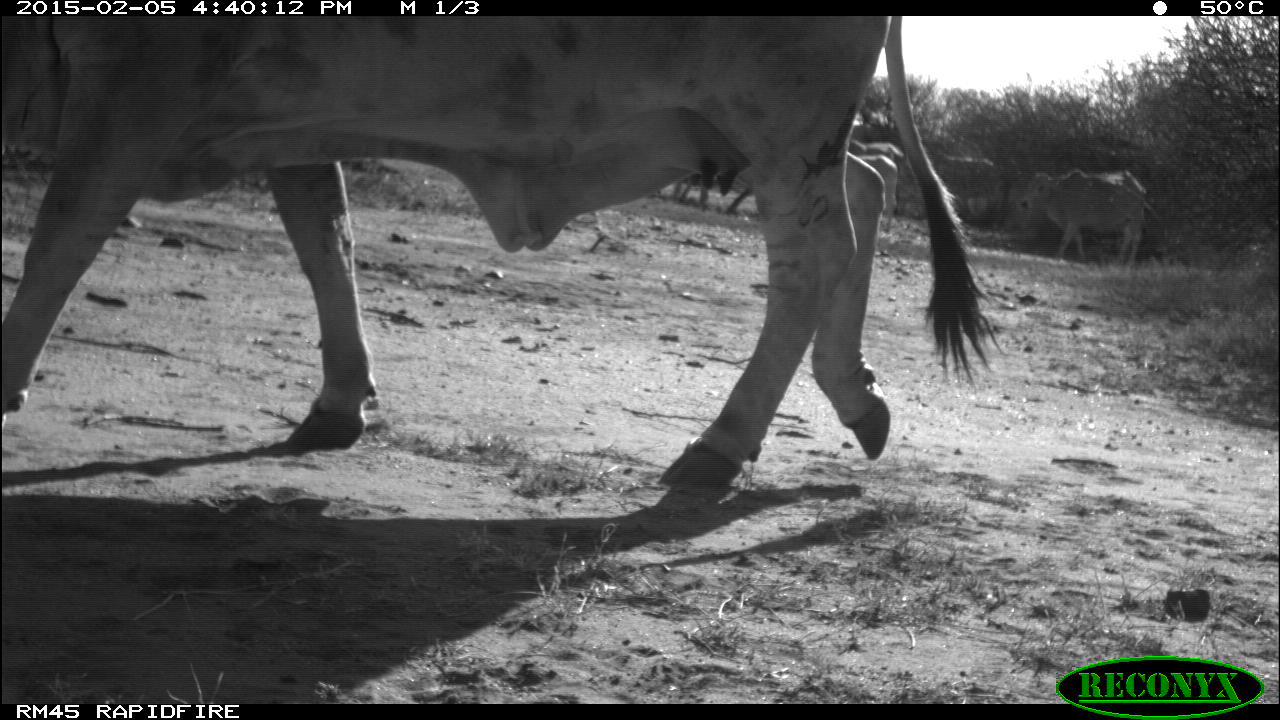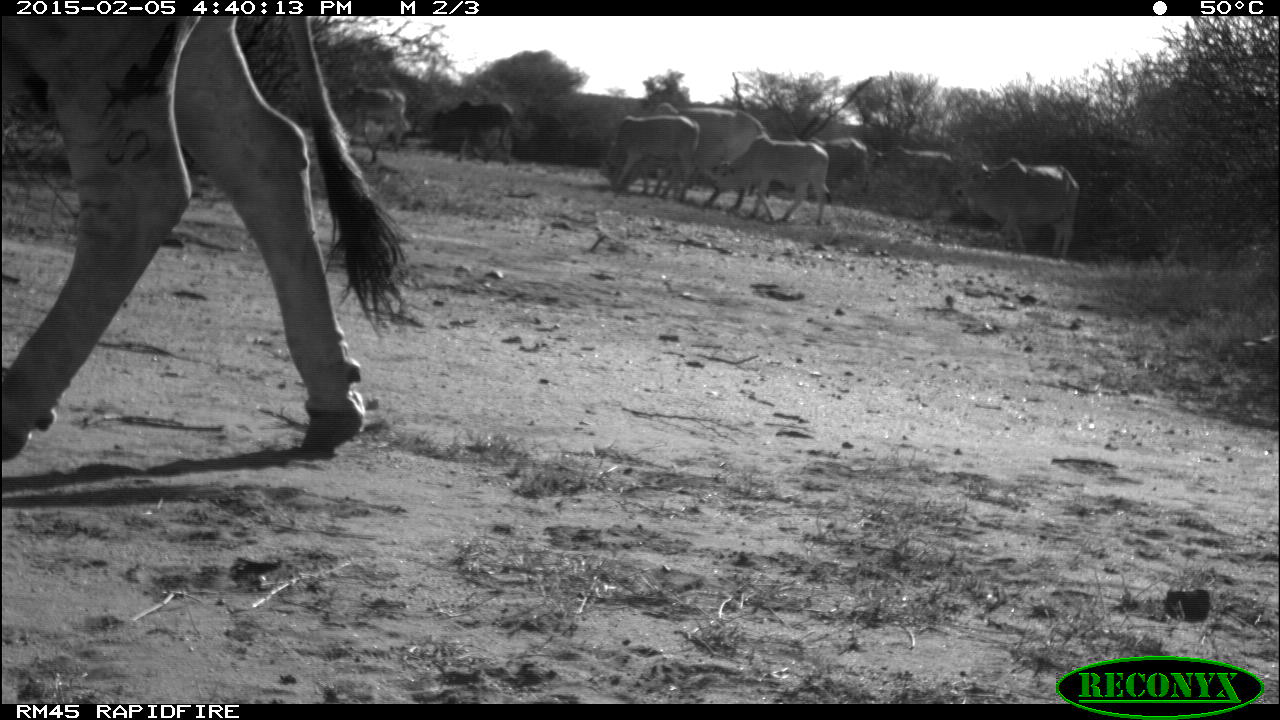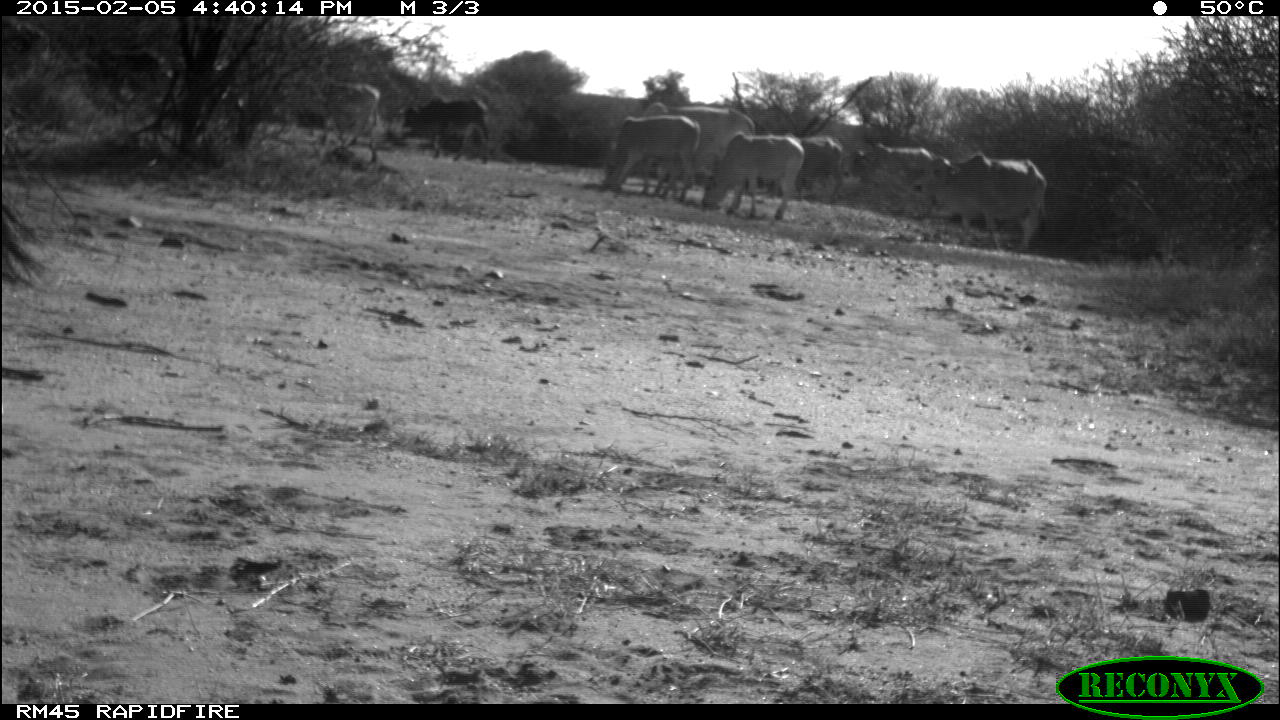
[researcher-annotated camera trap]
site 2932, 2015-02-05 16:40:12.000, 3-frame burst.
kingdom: Animalia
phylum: Chordata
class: Mammalia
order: Artiodactyla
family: Bovidae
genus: Bos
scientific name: Bos taurus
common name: domestic cattle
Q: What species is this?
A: Bos taurus (domestic cattle).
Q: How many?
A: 9.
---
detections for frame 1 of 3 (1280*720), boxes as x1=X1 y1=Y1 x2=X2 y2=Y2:
bos taurus: x1=1 y1=16 x2=1004 y2=488; x1=1018 y1=168 x2=1147 y2=267; x1=938 y1=155 x2=997 y2=215; x1=857 y1=155 x2=898 y2=233; x1=849 y1=138 x2=906 y2=167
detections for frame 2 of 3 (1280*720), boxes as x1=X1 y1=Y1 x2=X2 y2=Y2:
bos taurus: x1=4 y1=18 x2=413 y2=464; x1=634 y1=103 x2=777 y2=213; x1=957 y1=156 x2=1081 y2=263; x1=711 y1=134 x2=830 y2=225; x1=604 y1=116 x2=702 y2=205; x1=334 y1=82 x2=413 y2=163; x1=432 y1=99 x2=517 y2=168; x1=870 y1=145 x2=963 y2=208; x1=802 y1=134 x2=871 y2=202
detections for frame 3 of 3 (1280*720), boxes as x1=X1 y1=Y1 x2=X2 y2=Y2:
bos taurus: x1=915 y1=151 x2=1050 y2=254; x1=700 y1=133 x2=806 y2=220; x1=641 y1=103 x2=756 y2=179; x1=604 y1=115 x2=701 y2=203; x1=312 y1=79 x2=384 y2=169; x1=399 y1=96 x2=491 y2=164; x1=843 y1=142 x2=934 y2=192; x1=86 y1=46 x2=173 y2=97; x1=783 y1=132 x2=845 y2=202